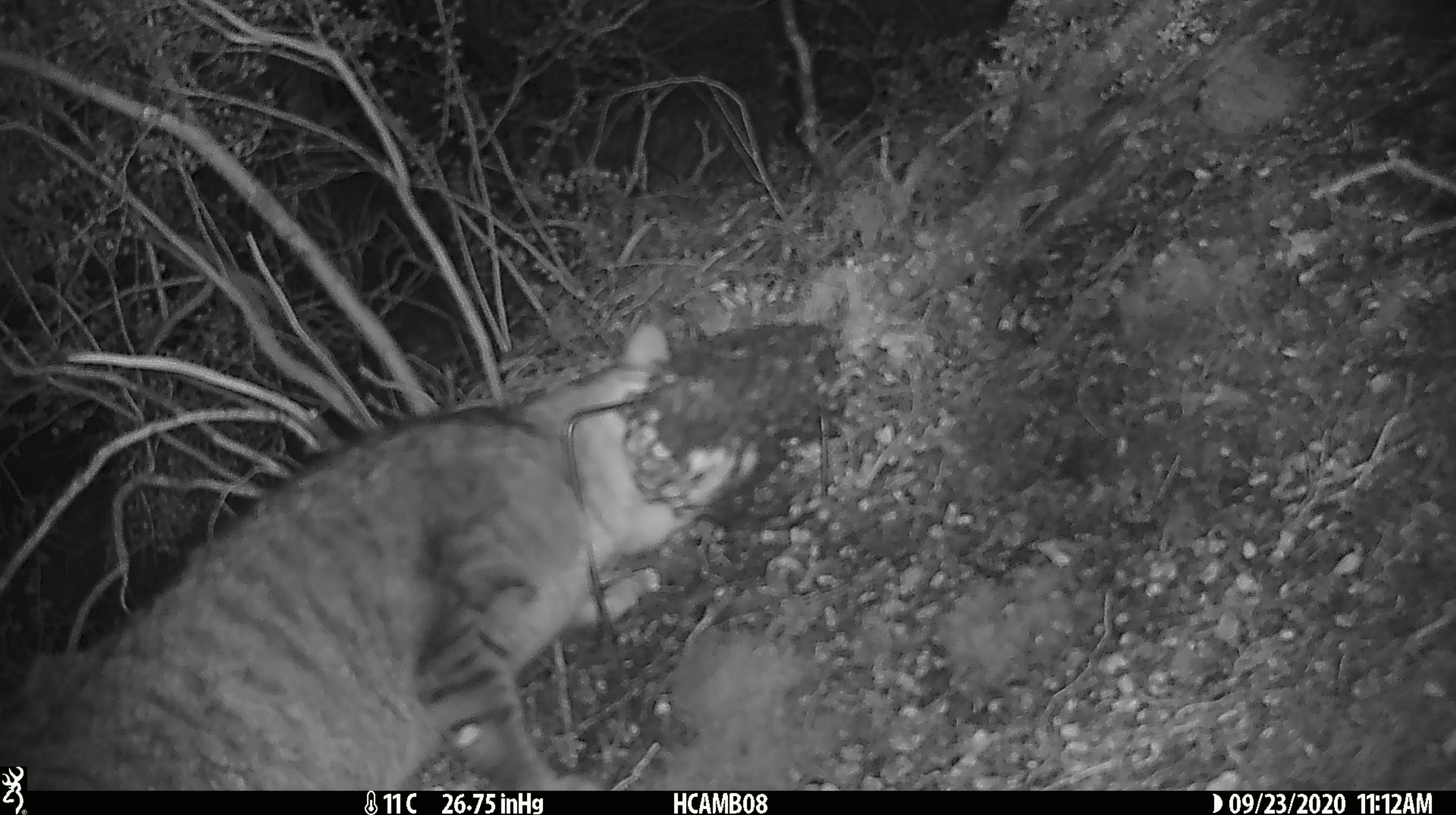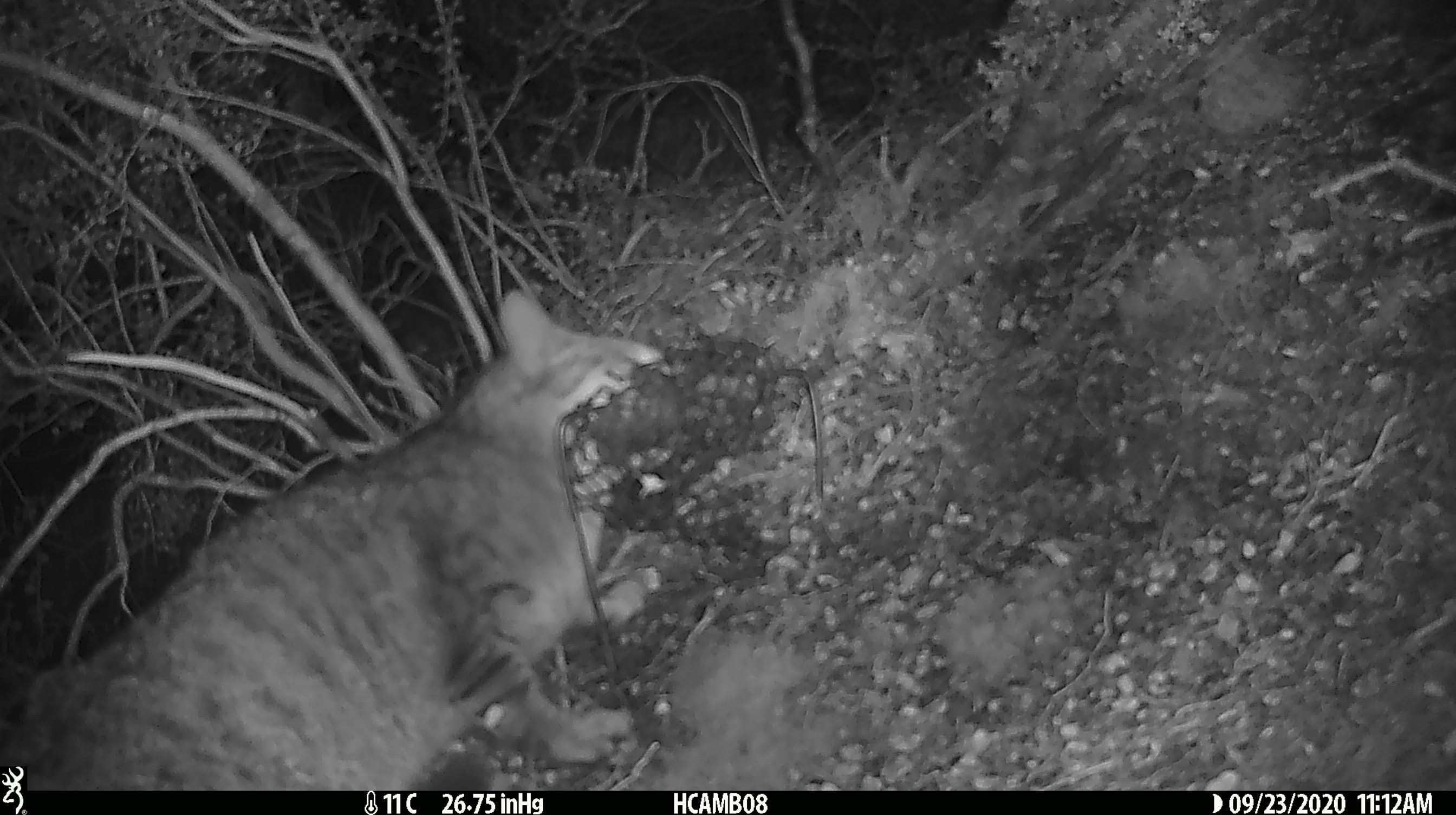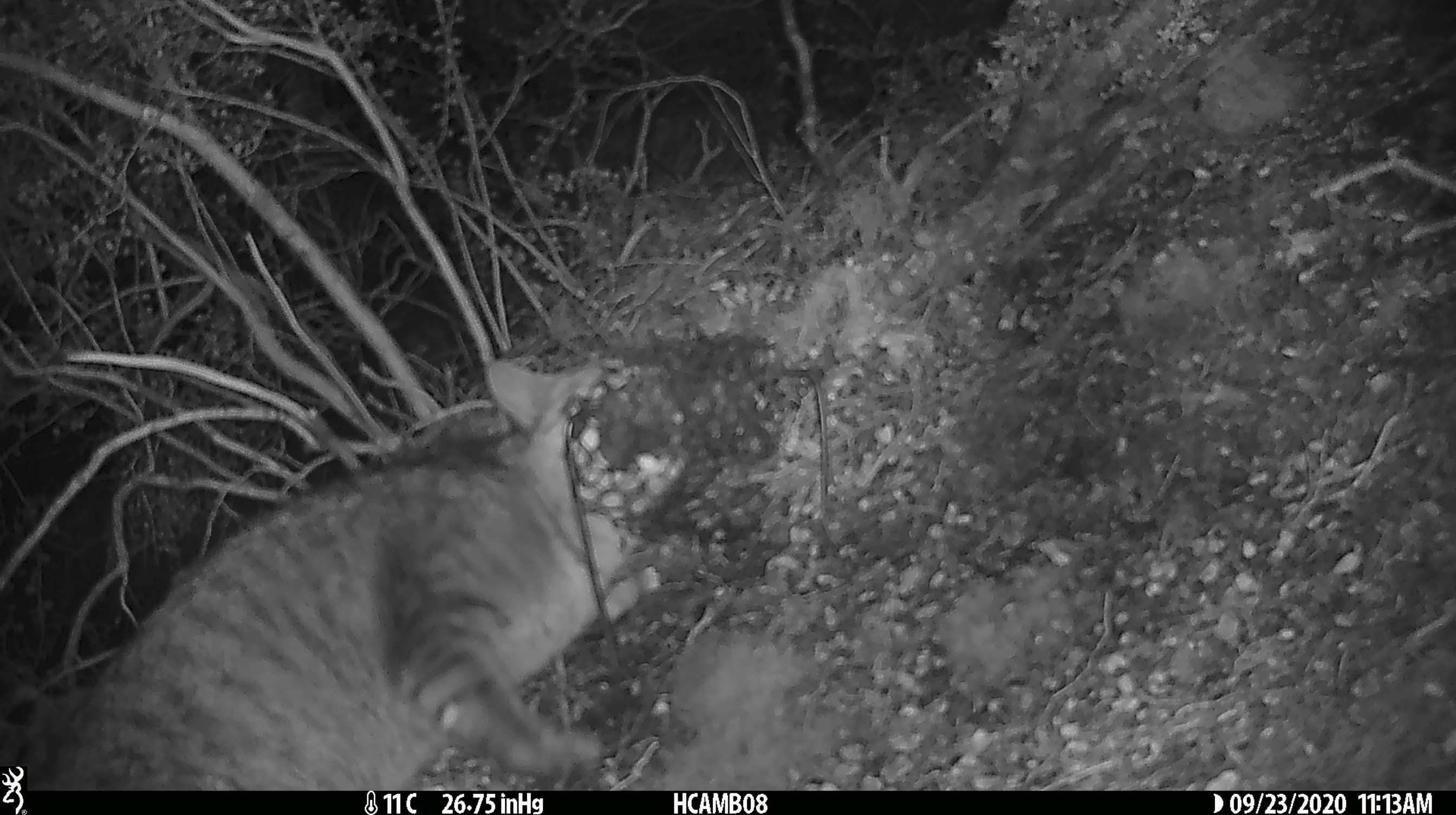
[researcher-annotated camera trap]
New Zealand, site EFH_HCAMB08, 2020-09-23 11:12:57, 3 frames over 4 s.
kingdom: Animalia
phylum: Chordata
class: Mammalia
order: Carnivora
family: Felidae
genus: Felis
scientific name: Felis catus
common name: domestic cat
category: cat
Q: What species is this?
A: Cat (domestic cat) (Felis catus).